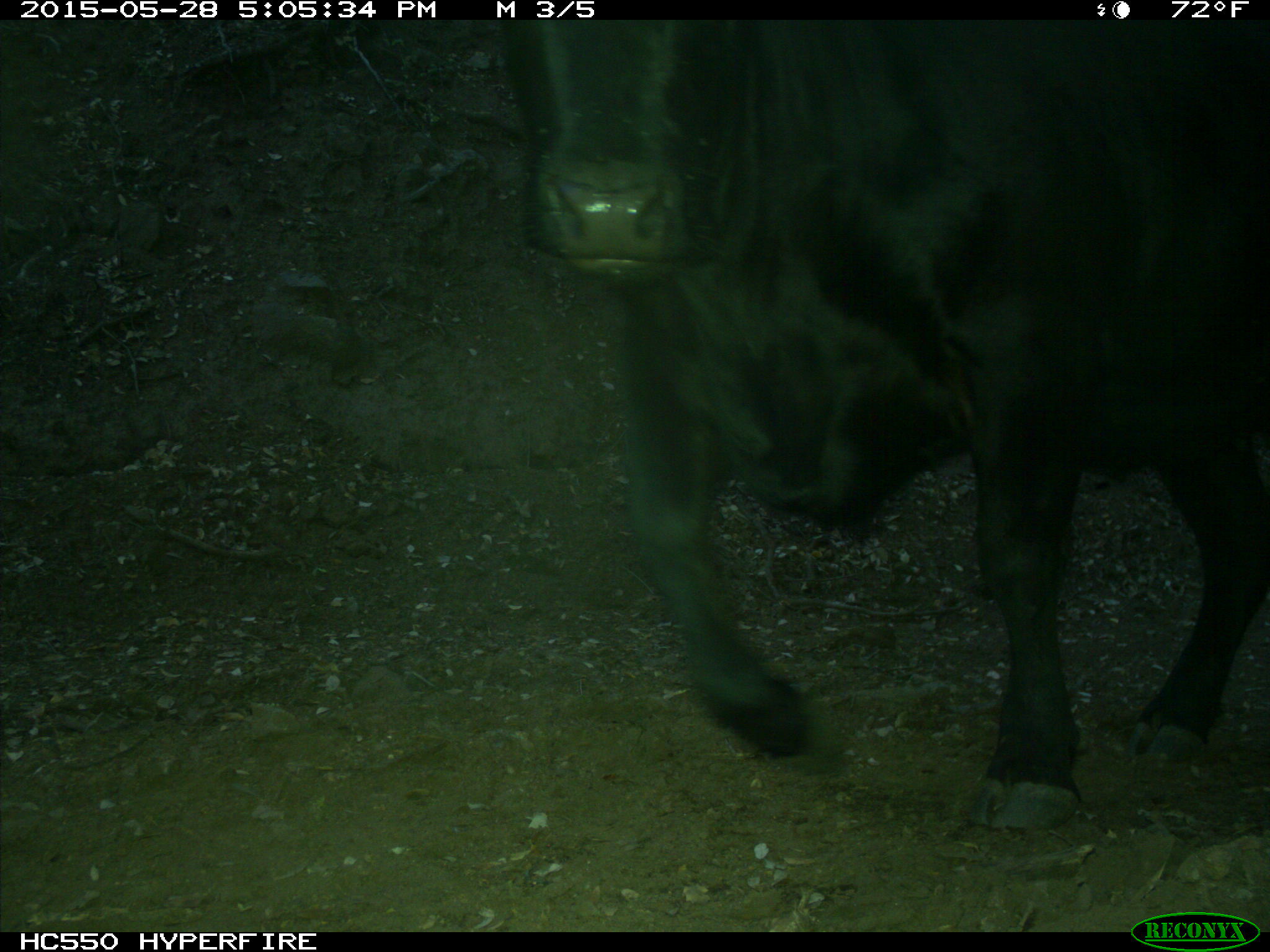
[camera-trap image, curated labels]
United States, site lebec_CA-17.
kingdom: Animalia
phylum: Chordata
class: Mammalia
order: Artiodactyla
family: Bovidae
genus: Bos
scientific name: Bos taurus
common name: domestic cow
Bos taurus (domestic cow).